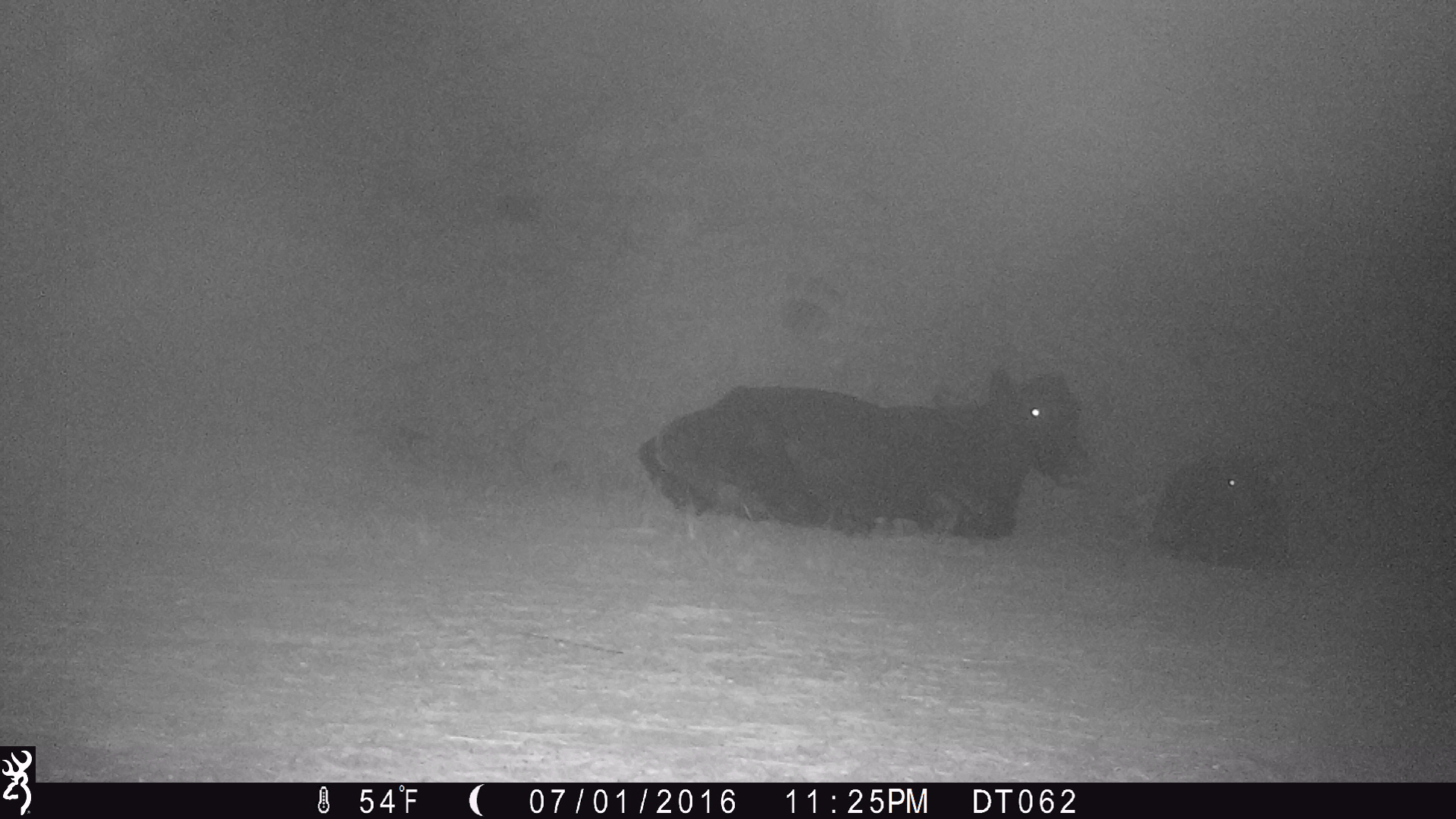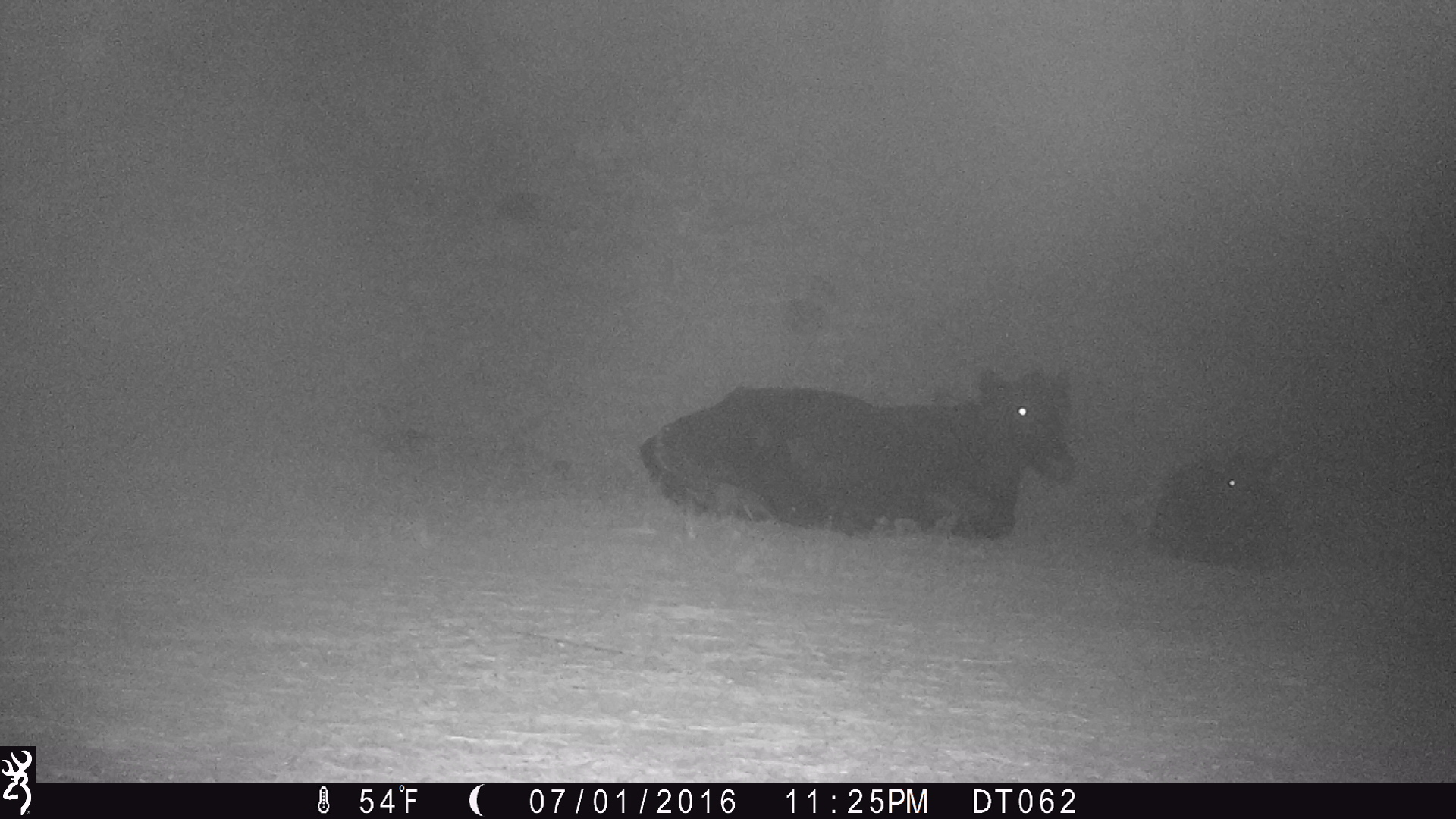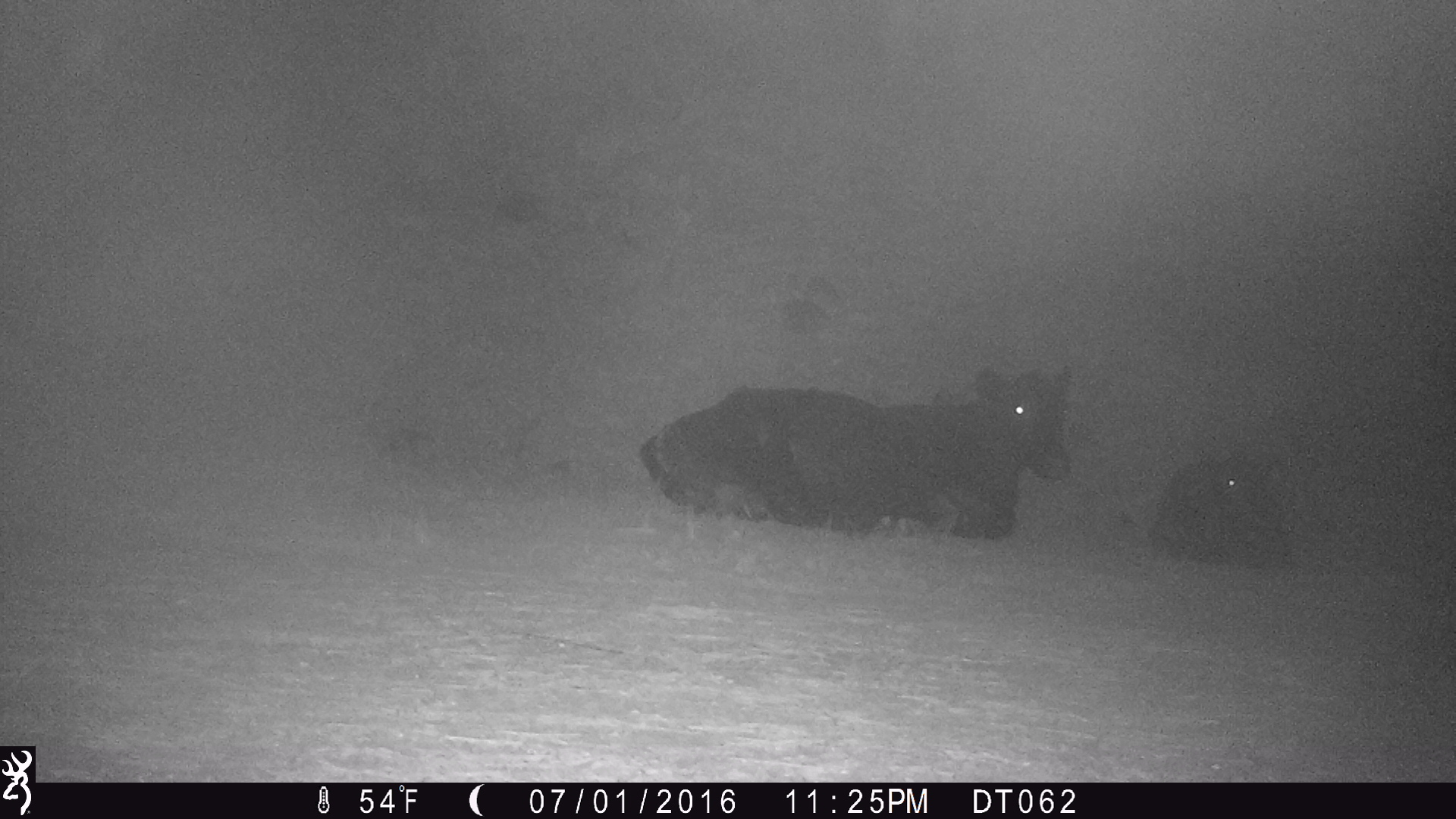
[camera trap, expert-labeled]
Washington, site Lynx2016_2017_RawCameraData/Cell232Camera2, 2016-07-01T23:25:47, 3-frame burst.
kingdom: Animalia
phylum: Chordata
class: Mammalia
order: Artiodactyla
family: Bovidae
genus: Bos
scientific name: Bos taurus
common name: domestic cattle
Domestic cattle (Bos taurus). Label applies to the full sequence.